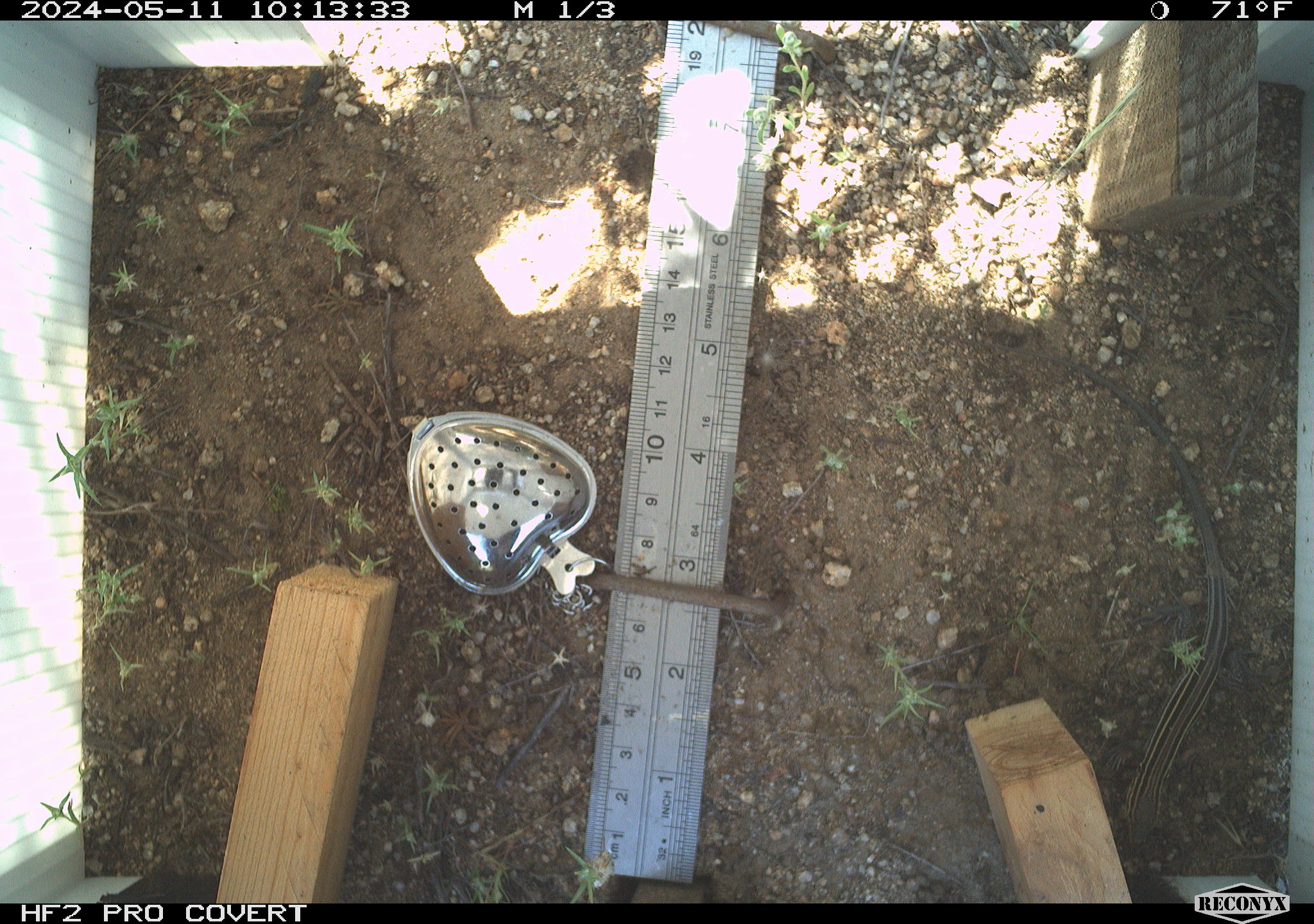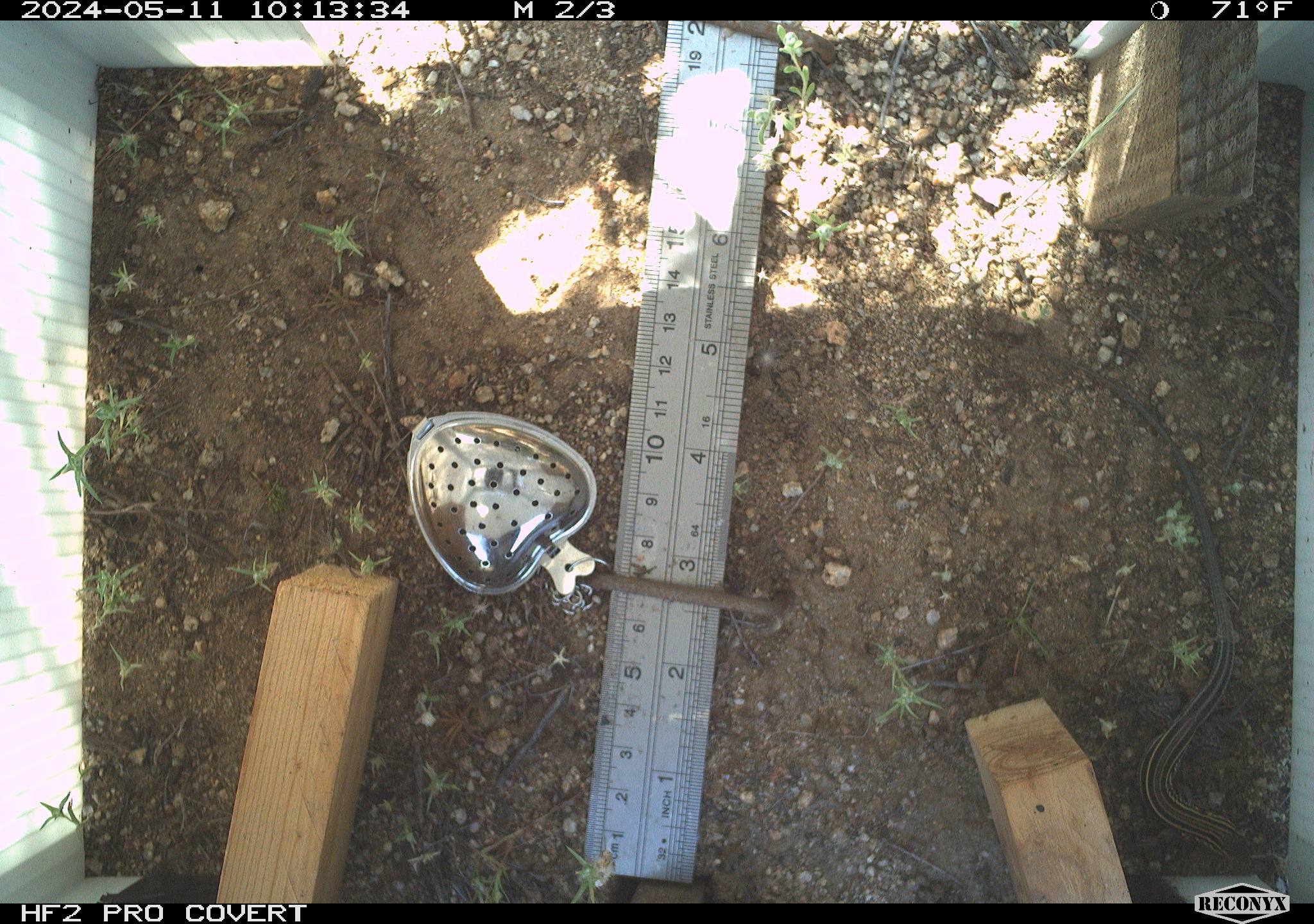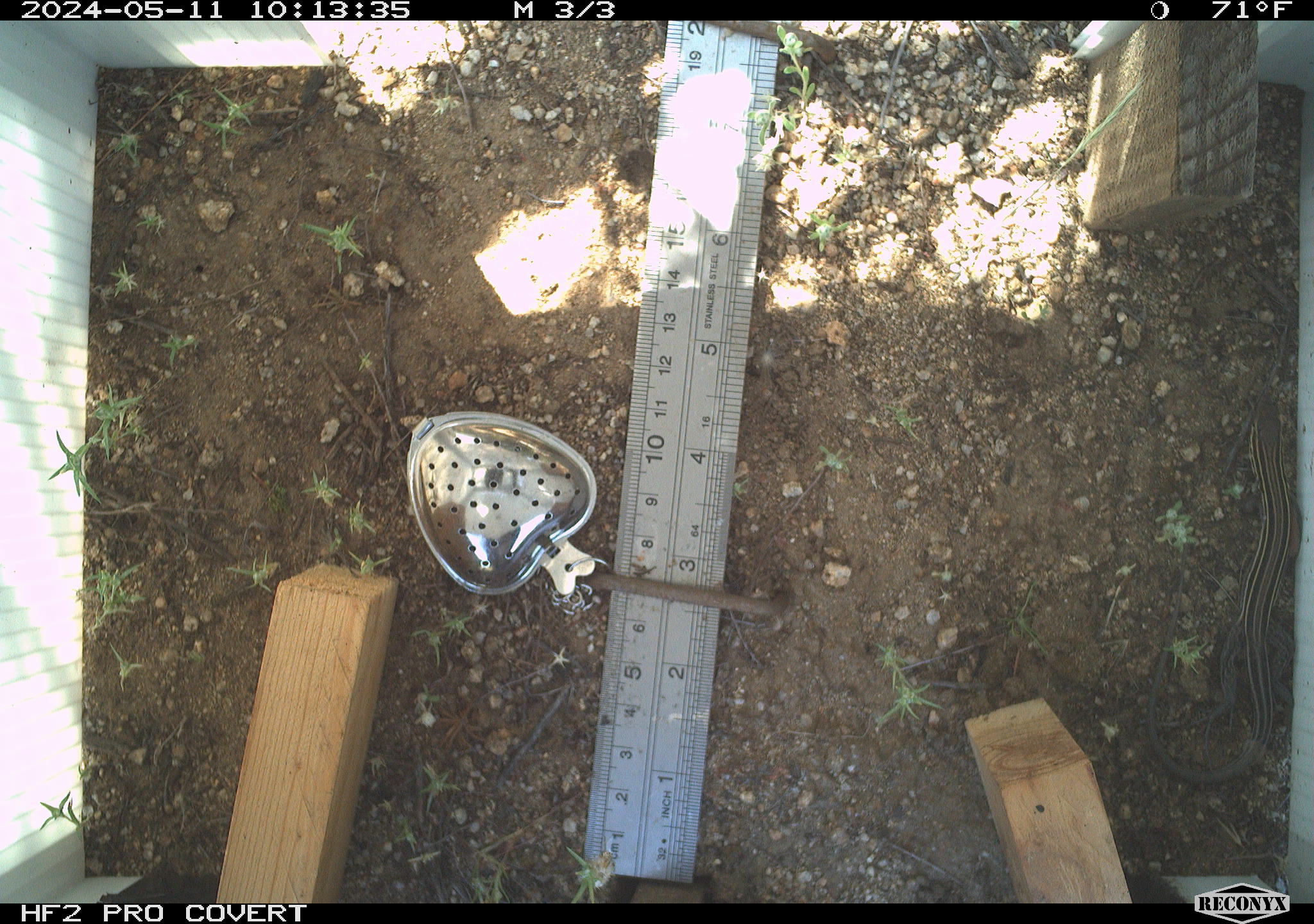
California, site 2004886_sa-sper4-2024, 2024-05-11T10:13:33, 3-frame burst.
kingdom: Animalia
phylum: Chordata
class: Reptilia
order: Squamata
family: Teiidae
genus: Aspidoscelis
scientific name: Aspidoscelis hyperythrus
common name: orange-throated whiptail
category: belding's orange-throated whiptail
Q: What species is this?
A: Belding's orange-throated whiptail (orange-throated whiptail) (Aspidoscelis hyperythrus).